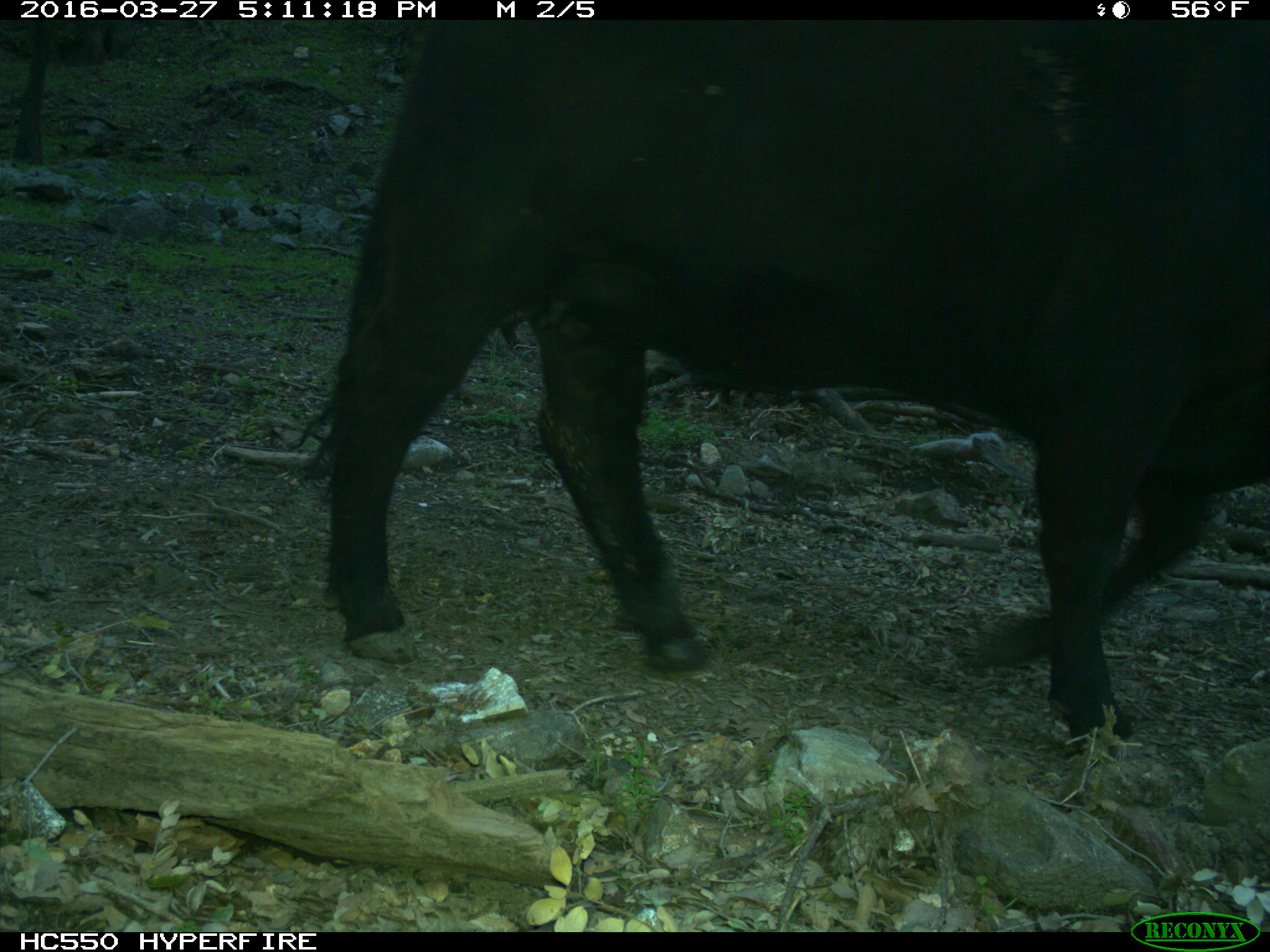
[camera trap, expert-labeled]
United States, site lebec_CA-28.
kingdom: Animalia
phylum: Chordata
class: Mammalia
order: Artiodactyla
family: Bovidae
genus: Bos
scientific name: Bos taurus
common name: domestic cow